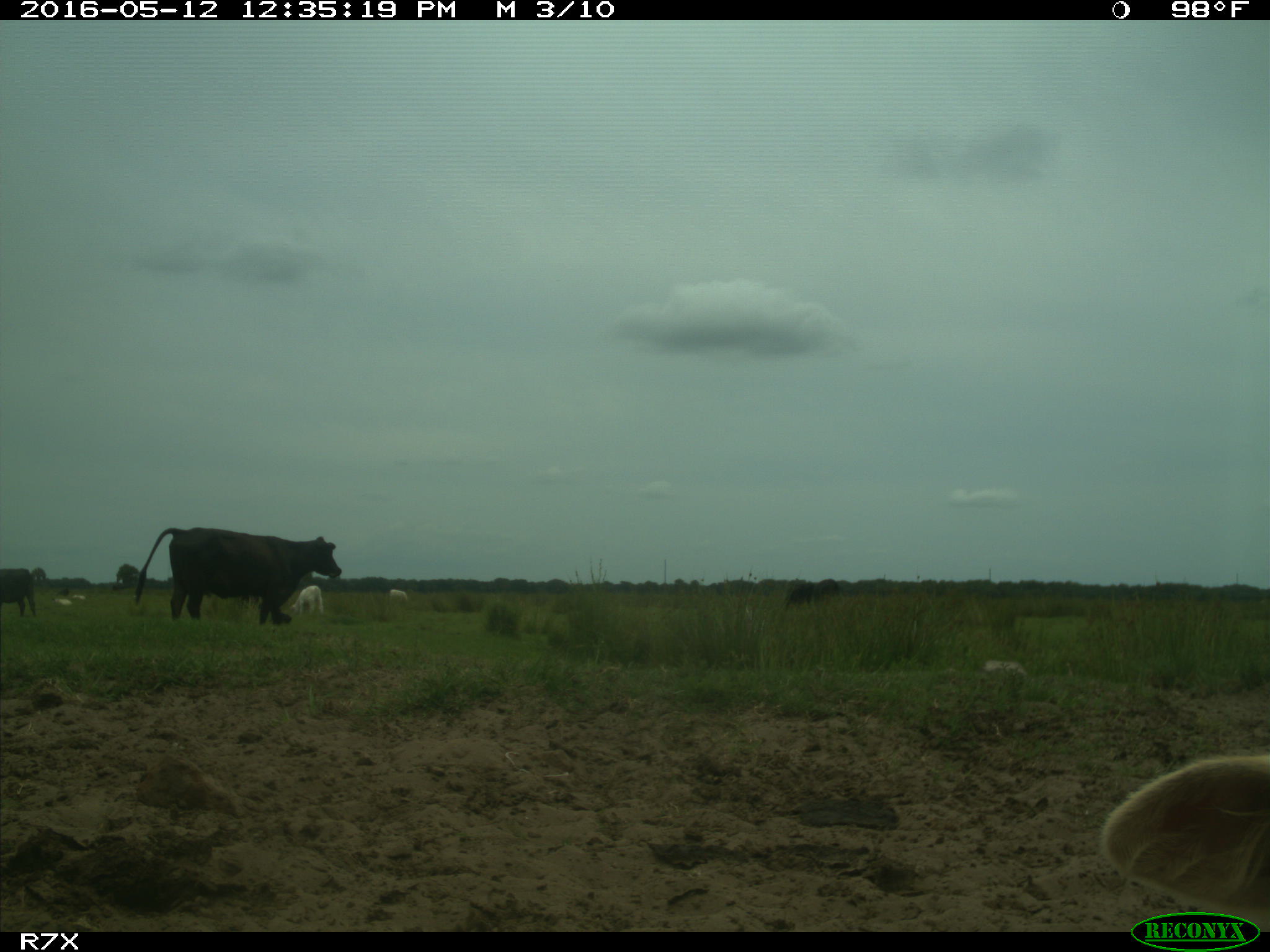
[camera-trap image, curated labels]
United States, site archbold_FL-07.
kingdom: Animalia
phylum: Chordata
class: Mammalia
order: Artiodactyla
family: Bovidae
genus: Bos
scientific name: Bos taurus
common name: domestic cow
Bos taurus (domestic cow).